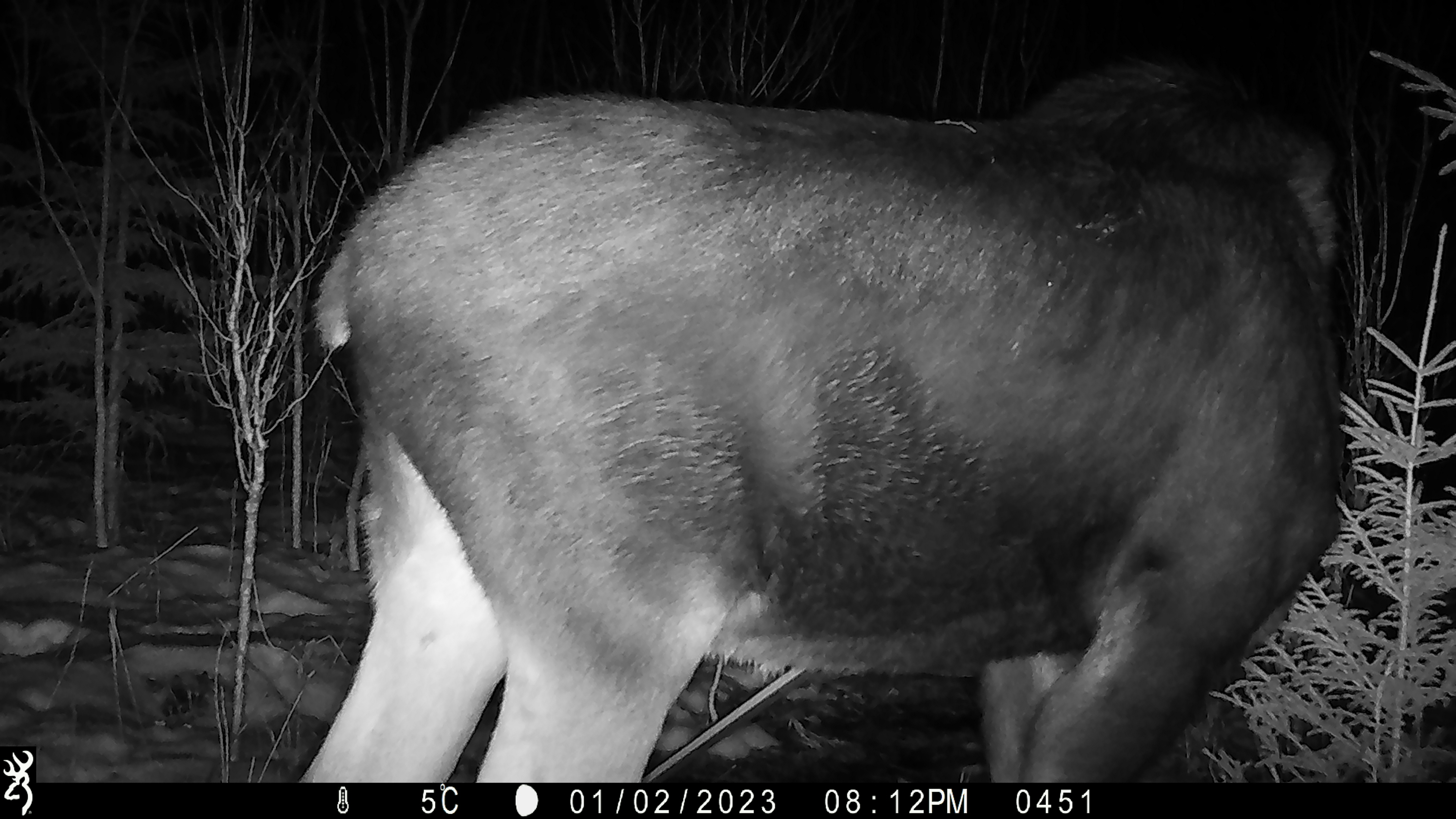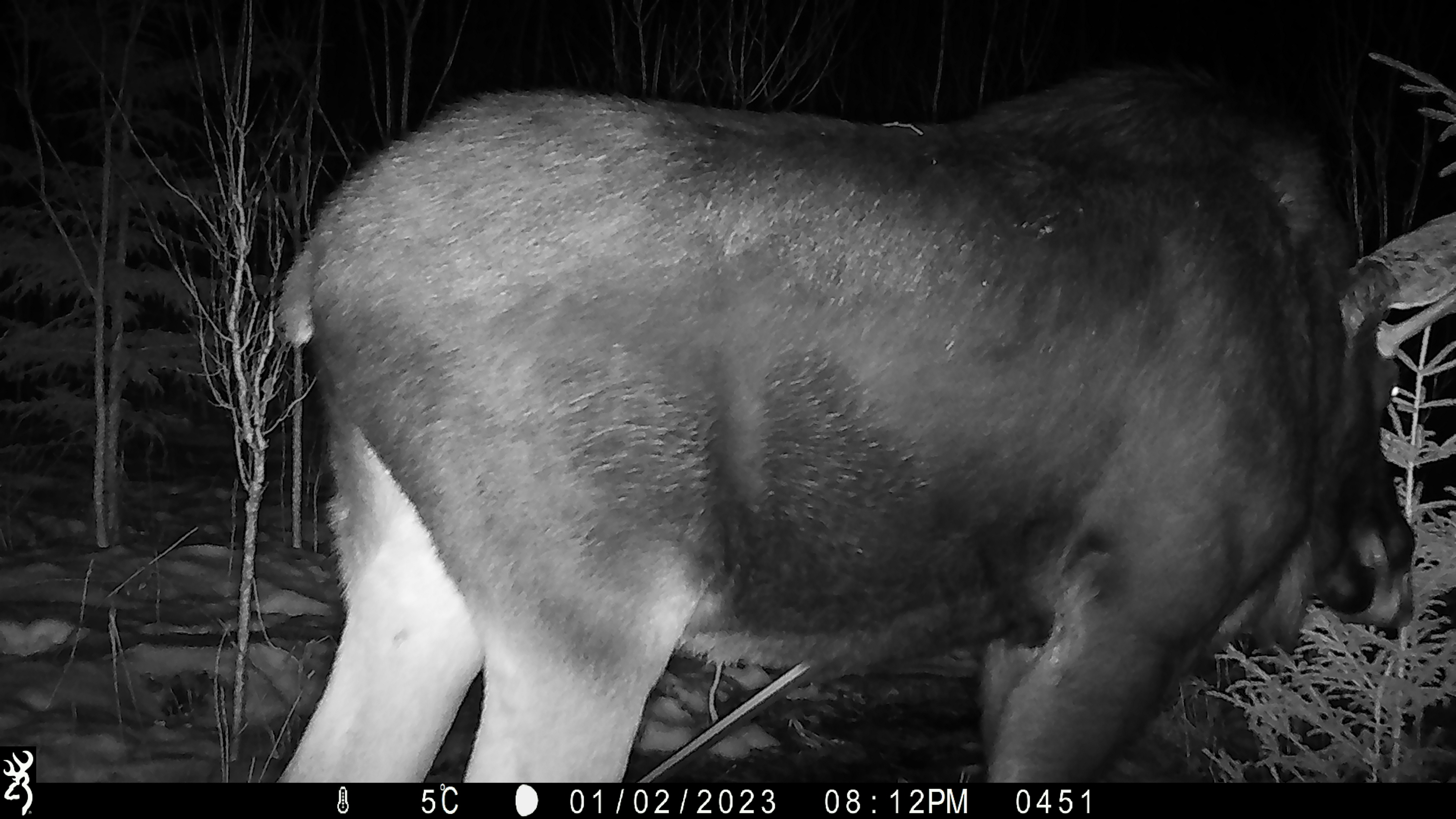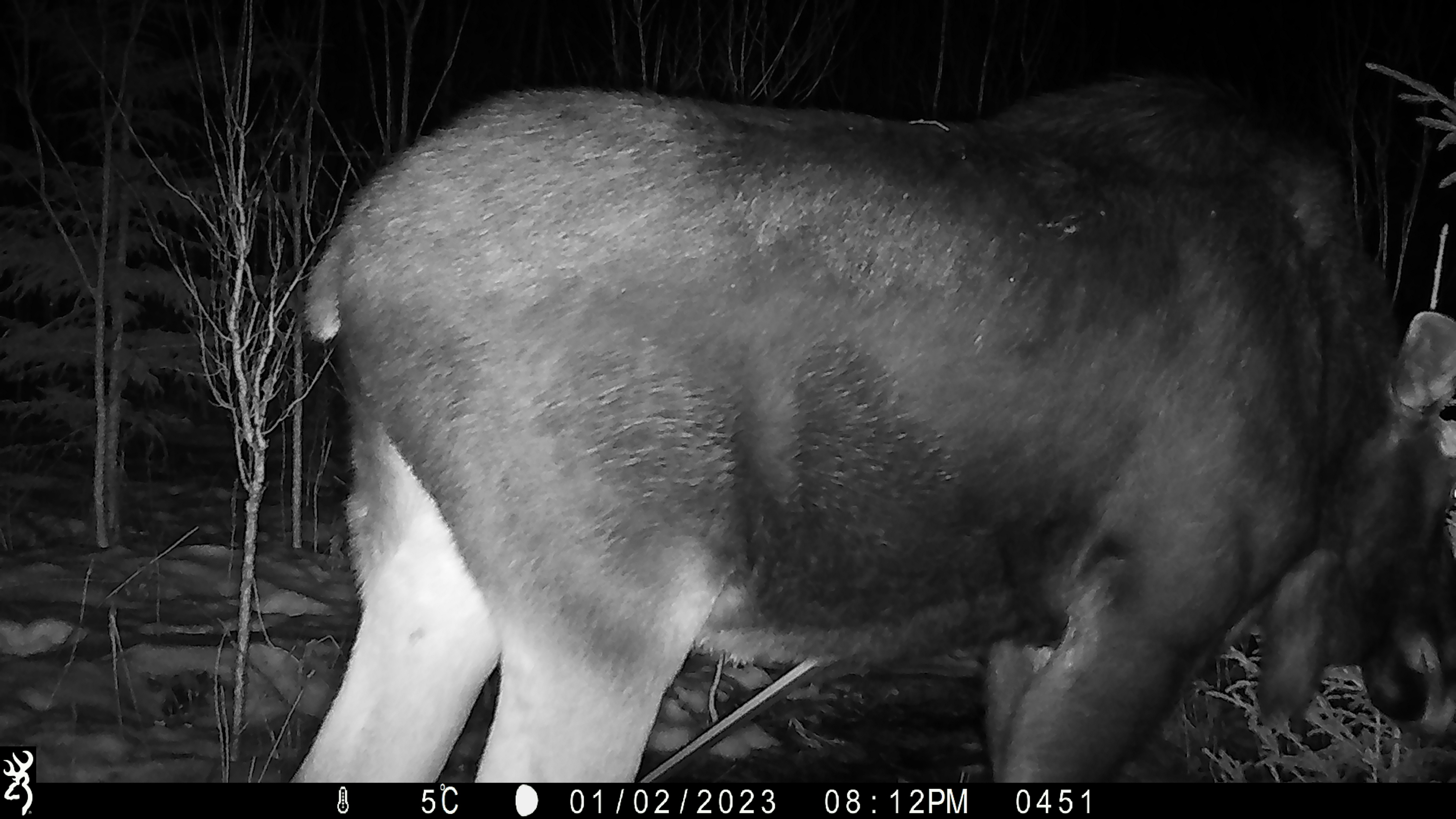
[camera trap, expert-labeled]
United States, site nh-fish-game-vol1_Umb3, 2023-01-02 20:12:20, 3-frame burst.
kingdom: Animalia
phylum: Chordata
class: Mammalia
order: Artiodactyla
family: Cervidae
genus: Alces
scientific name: Alces alces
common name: moose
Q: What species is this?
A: Moose (Alces alces).